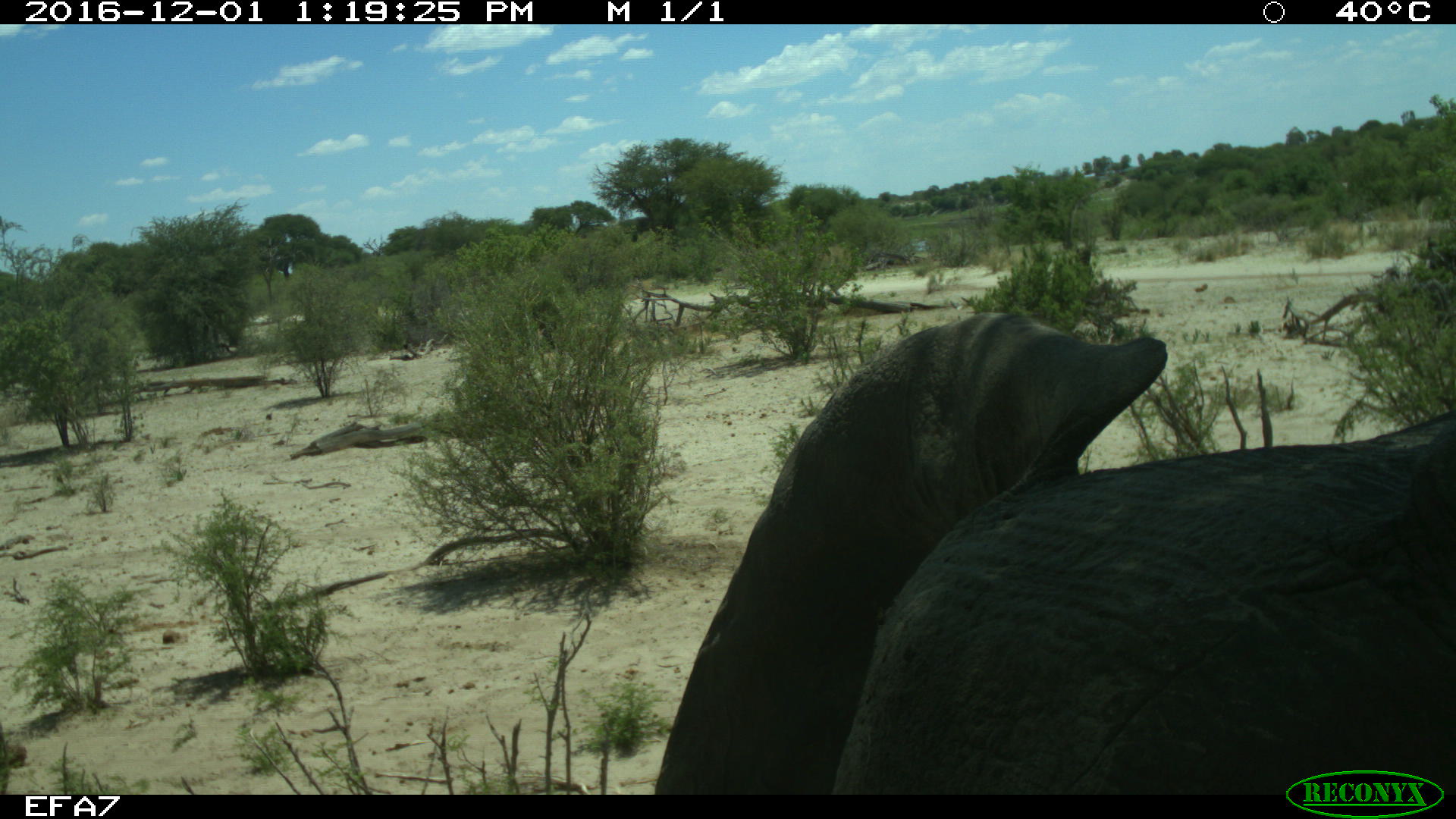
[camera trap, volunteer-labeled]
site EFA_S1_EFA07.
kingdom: Animalia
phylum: Chordata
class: Mammalia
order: Proboscidea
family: Elephantidae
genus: Loxodonta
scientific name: Loxodonta africana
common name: african bush elephant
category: elephant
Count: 1.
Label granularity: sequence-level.